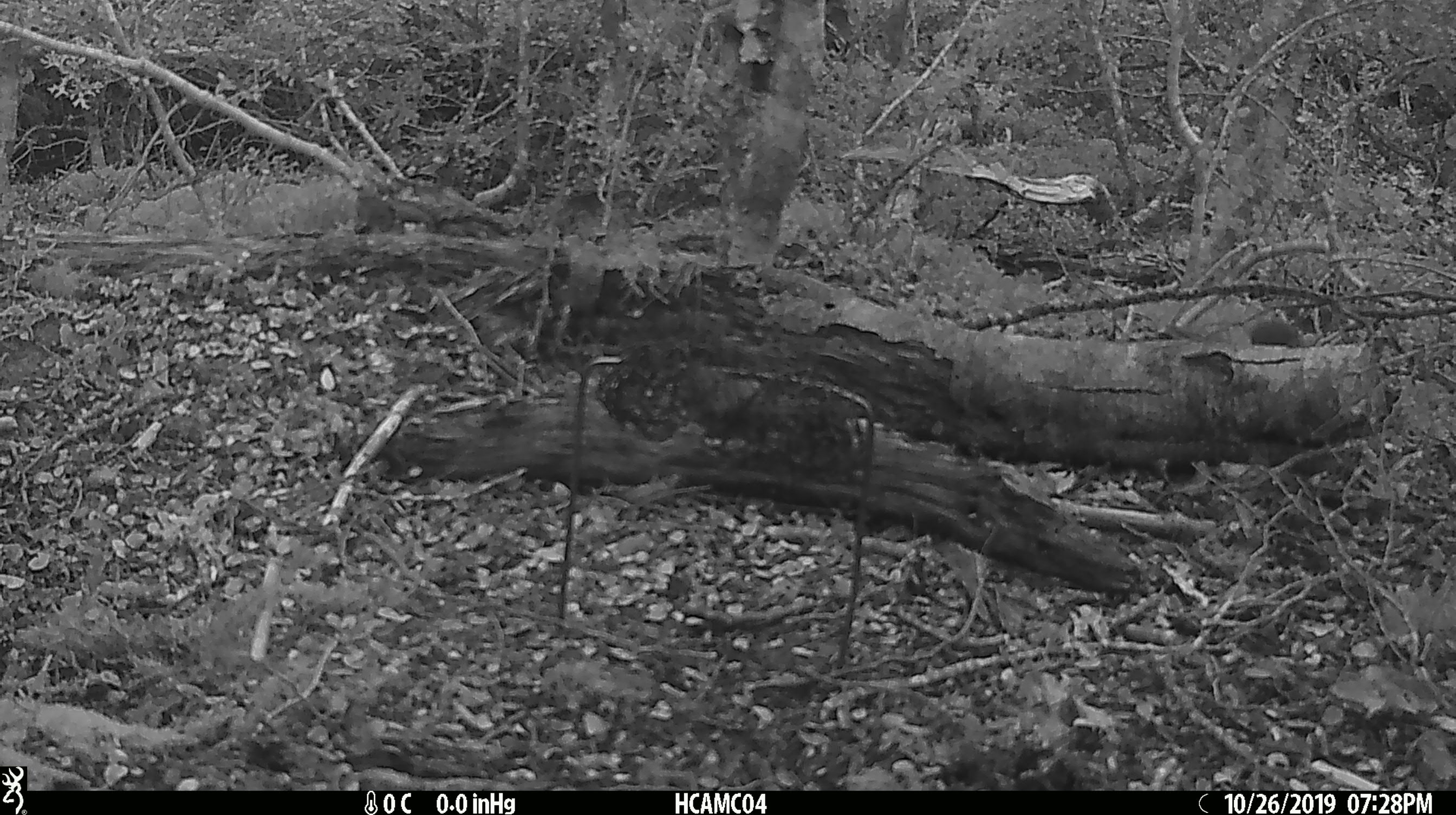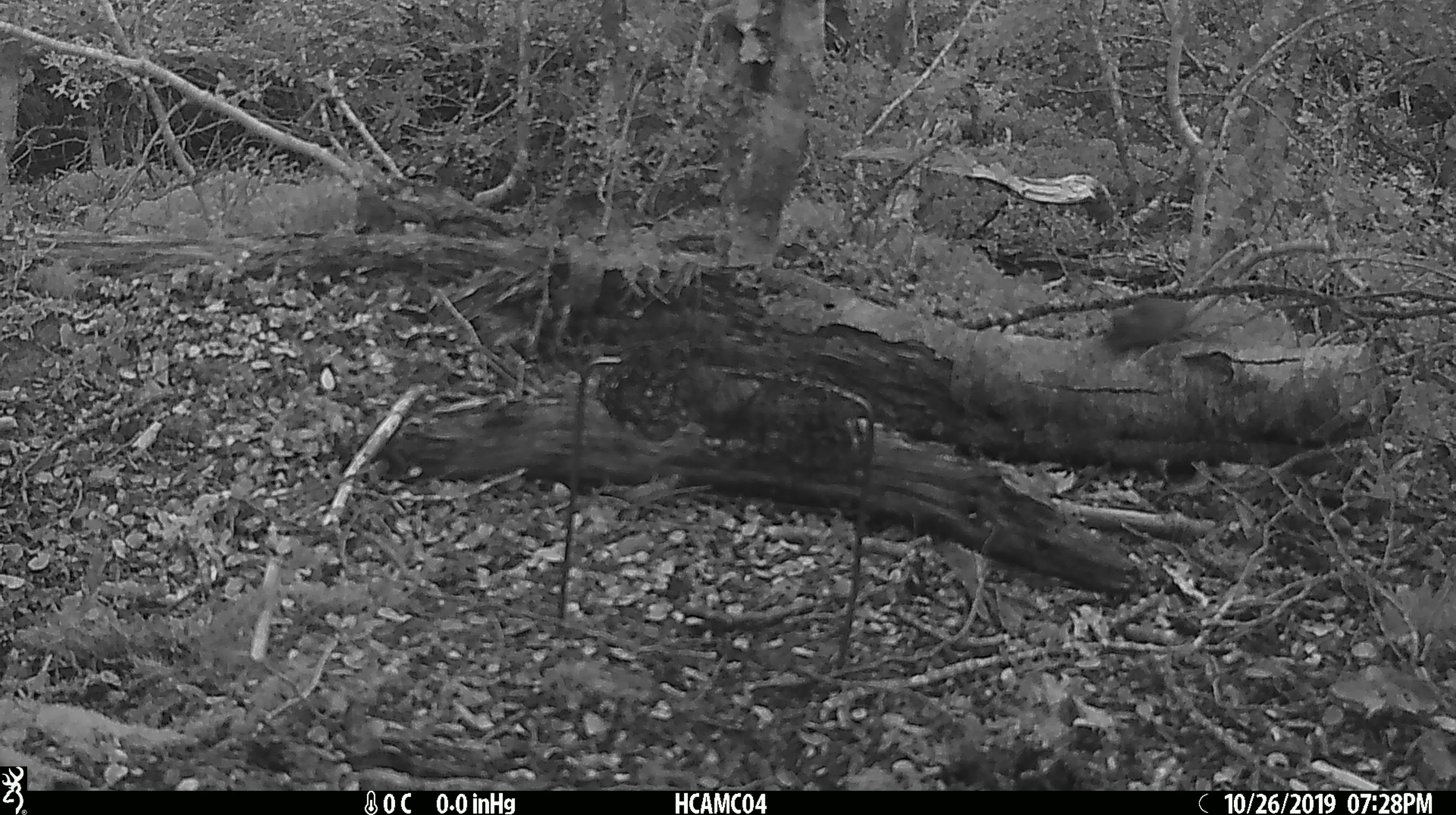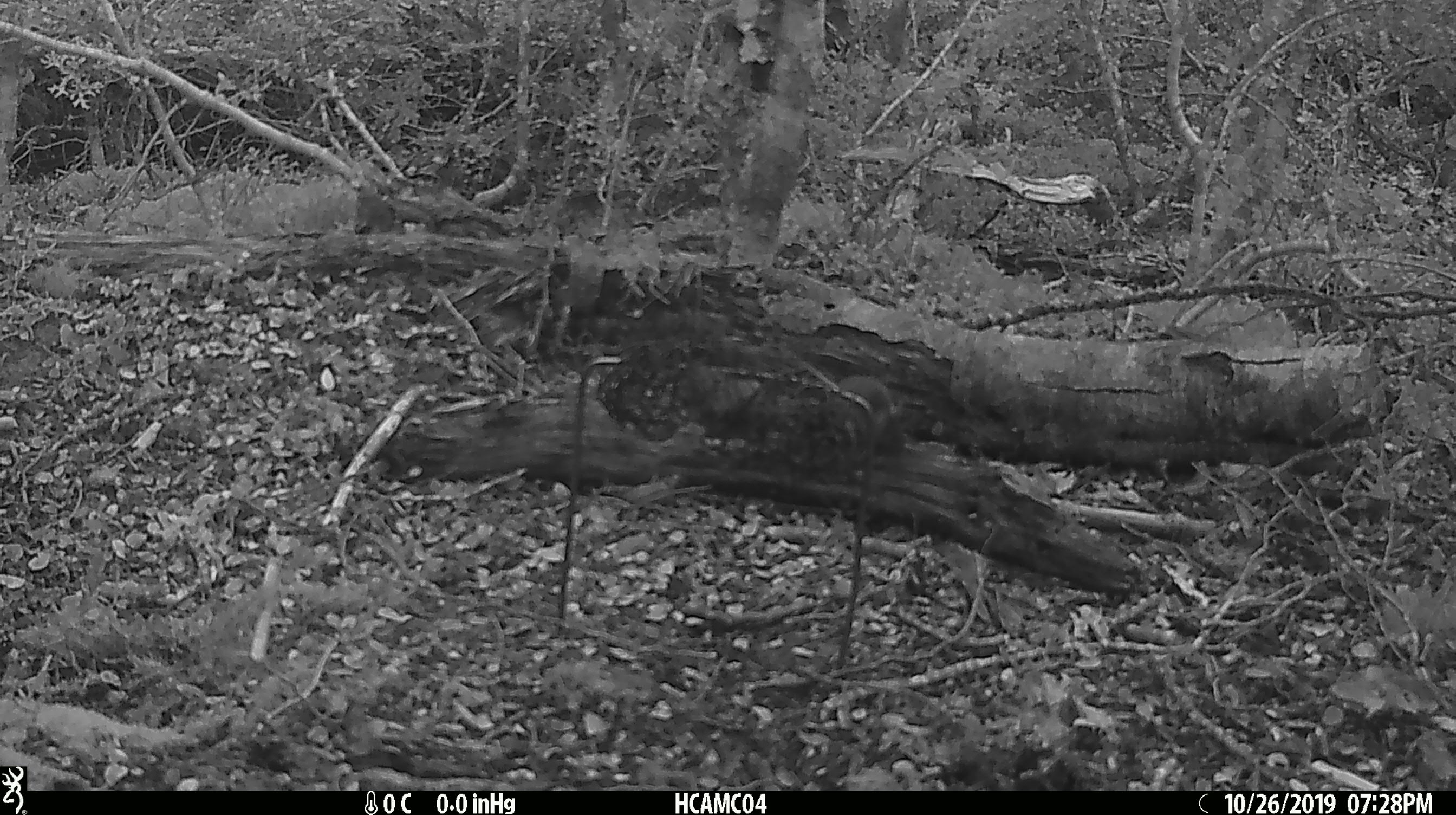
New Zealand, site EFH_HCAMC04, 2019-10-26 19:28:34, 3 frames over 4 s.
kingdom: Animalia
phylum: Chordata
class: Mammalia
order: Rodentia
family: Muridae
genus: Mus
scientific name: Mus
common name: mouse